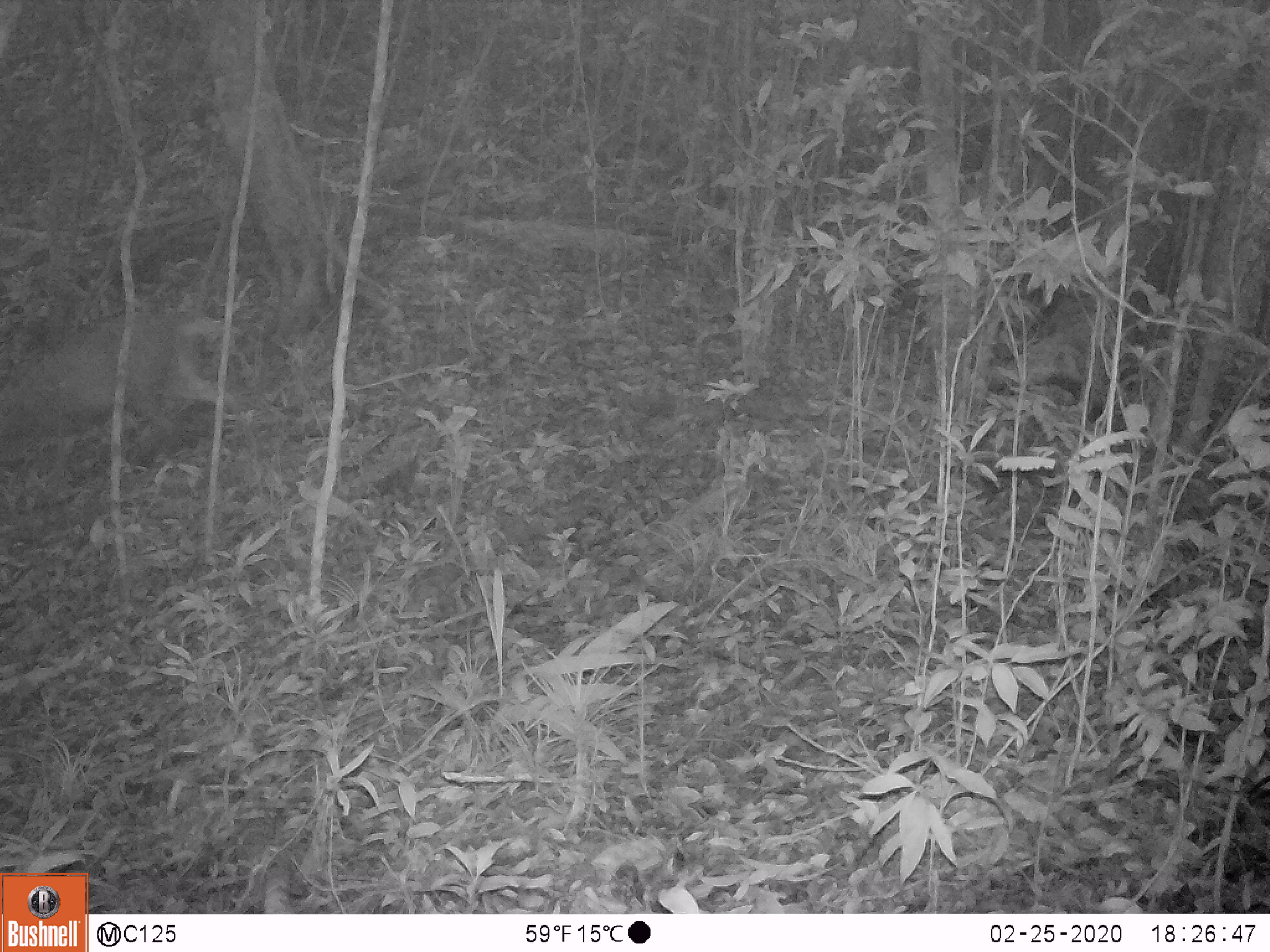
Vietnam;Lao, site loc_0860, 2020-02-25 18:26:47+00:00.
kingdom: Animalia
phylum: Chordata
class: Mammalia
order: Artiodactyla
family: Cervidae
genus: Muntiacus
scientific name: Muntiacus rooseveltorum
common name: roosevelt's muntjac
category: roosevelts muntjac group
Roosevelts muntjac group (roosevelt's muntjac) (Muntiacus rooseveltorum). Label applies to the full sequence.